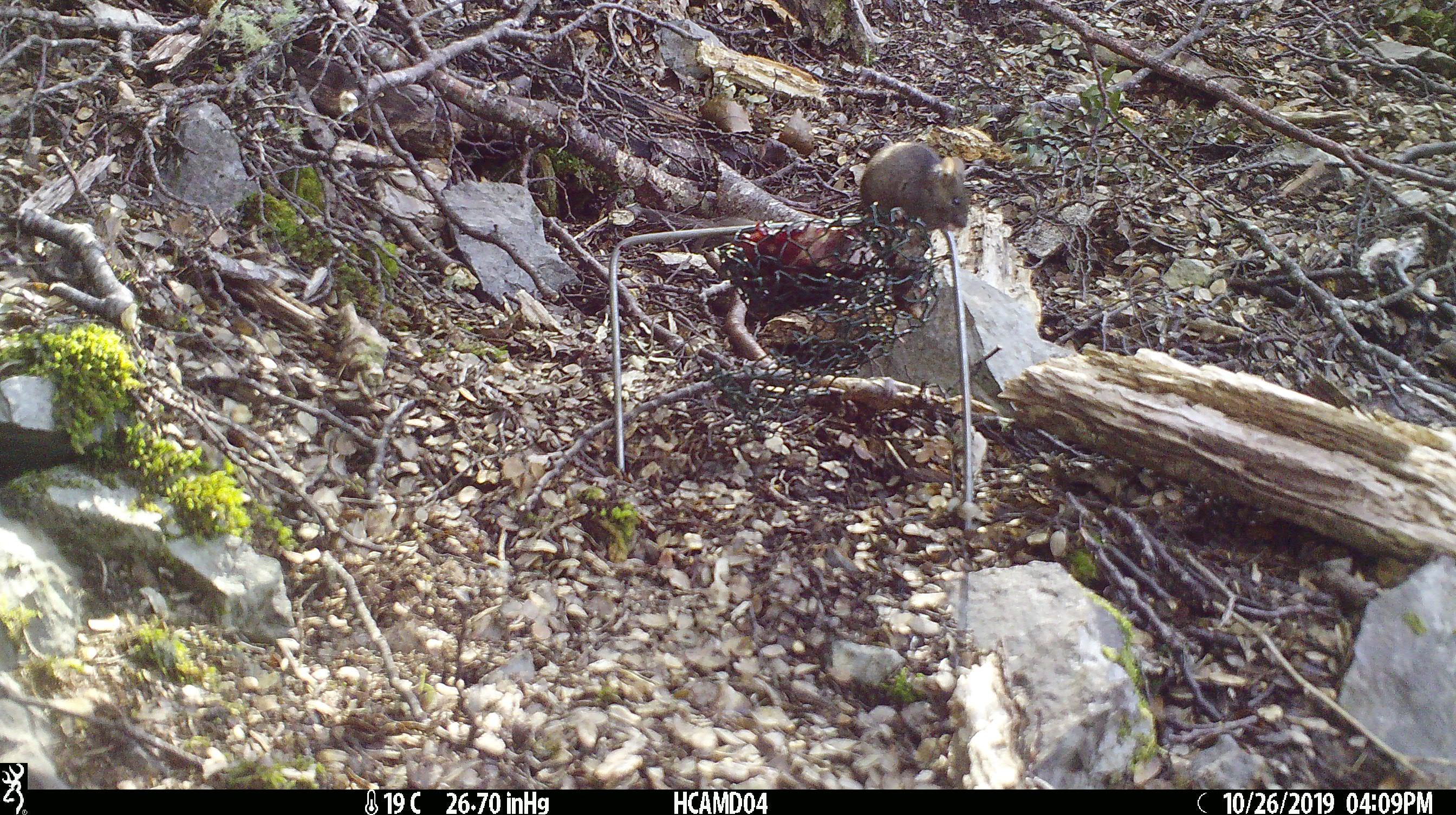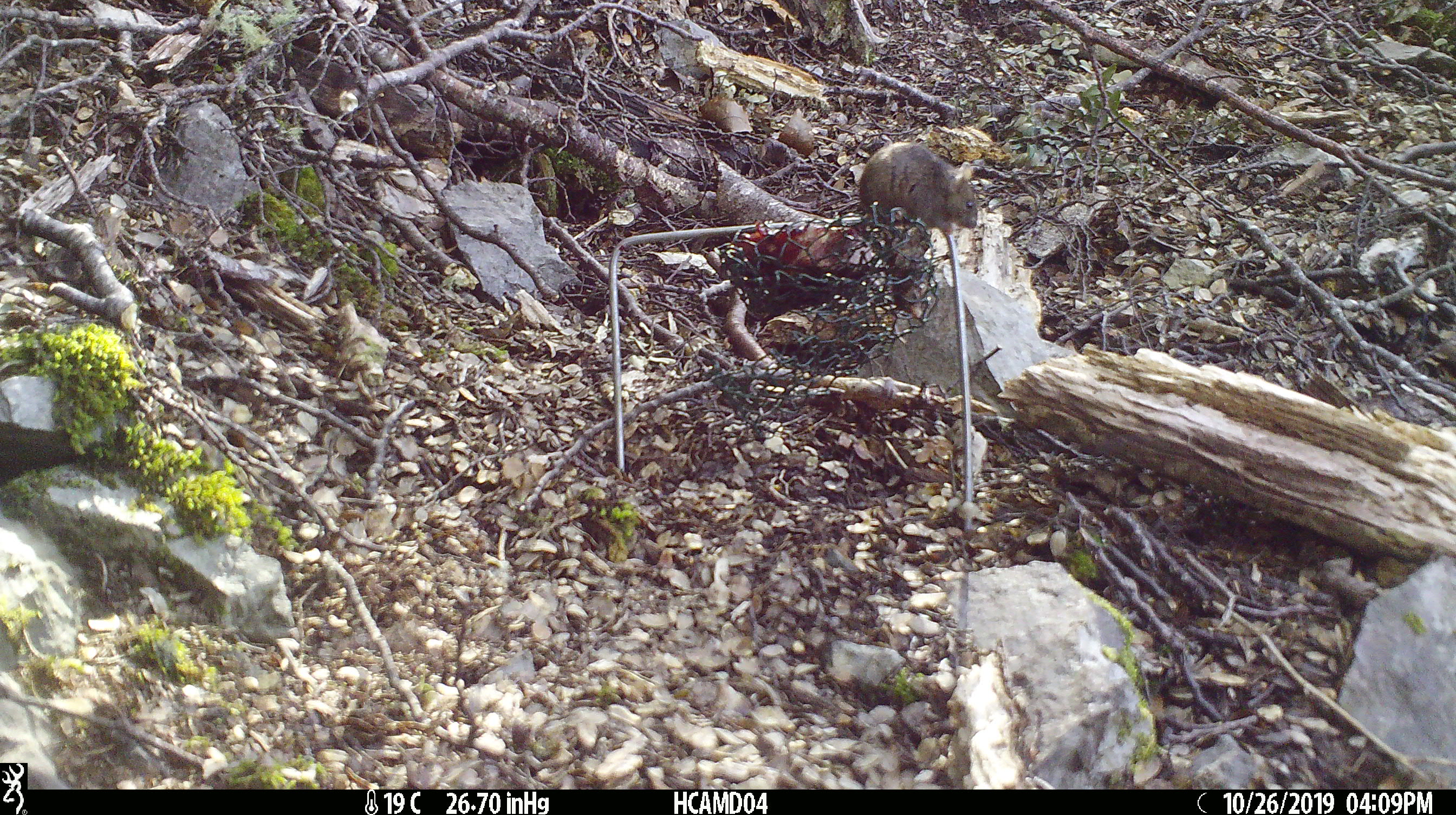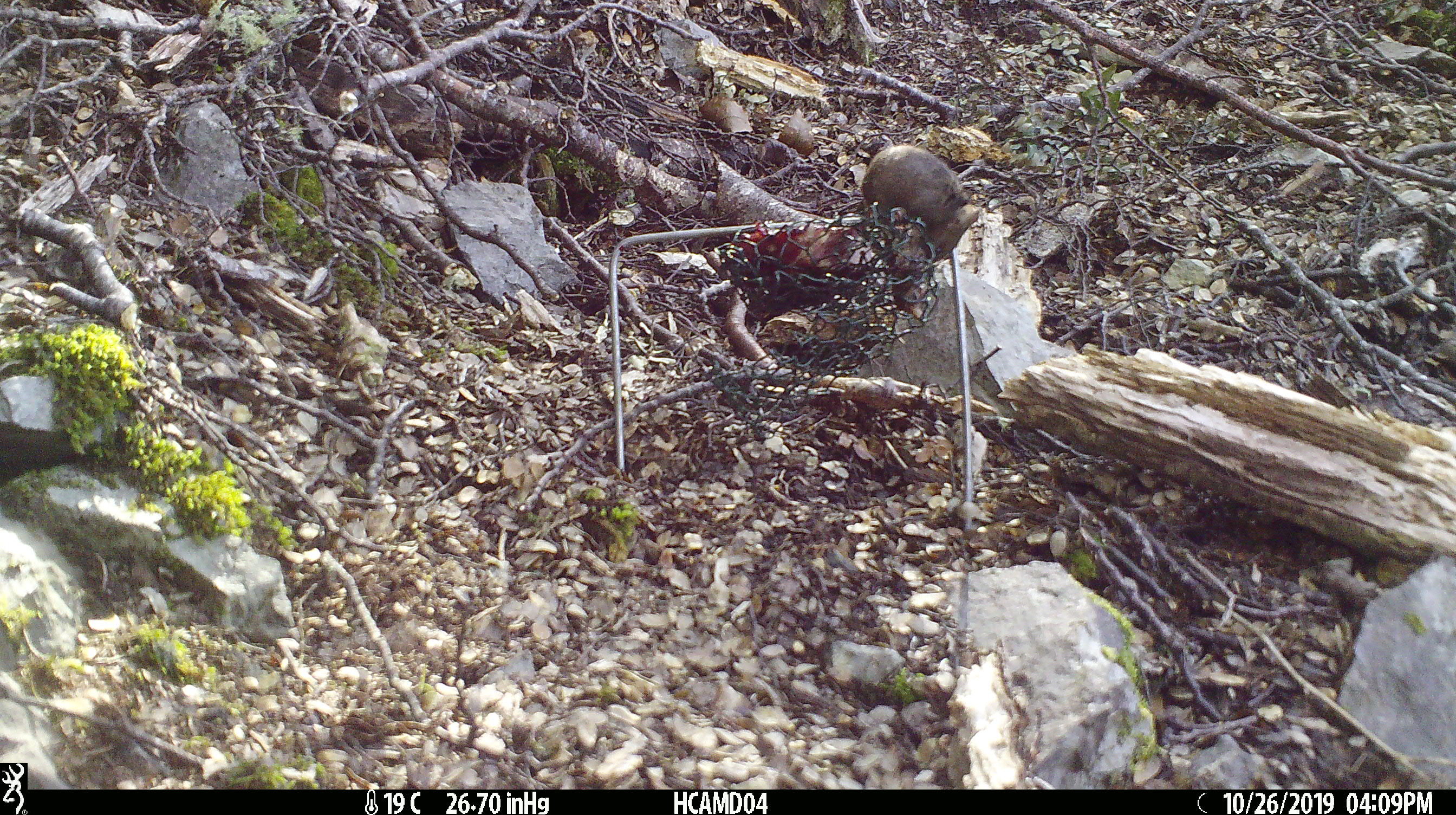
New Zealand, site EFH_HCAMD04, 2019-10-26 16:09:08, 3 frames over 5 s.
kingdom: Animalia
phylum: Chordata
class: Mammalia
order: Rodentia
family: Muridae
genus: Mus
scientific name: Mus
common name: mouse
Mouse (Mus).